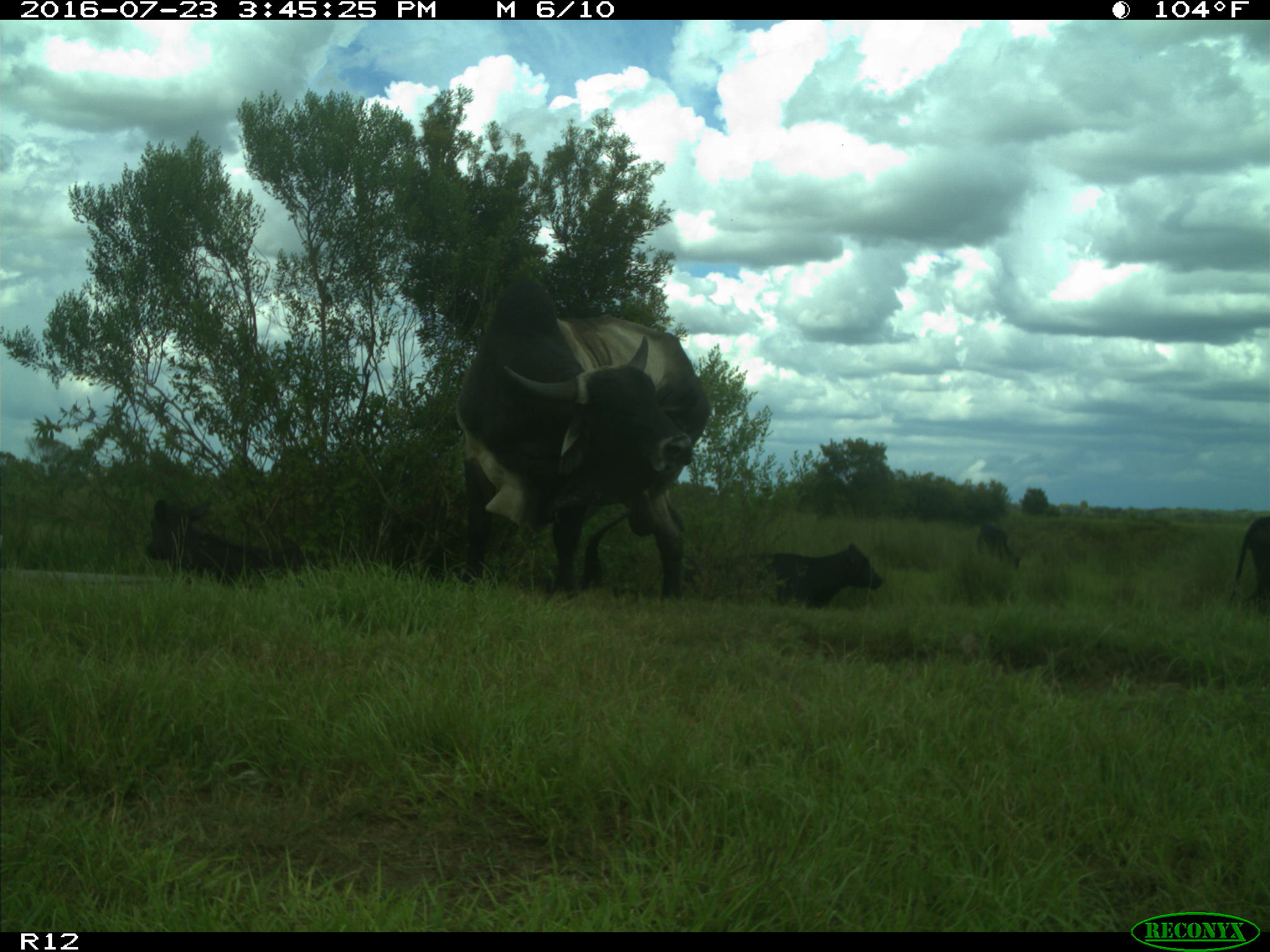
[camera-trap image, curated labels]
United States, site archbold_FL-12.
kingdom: Animalia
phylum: Chordata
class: Mammalia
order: Artiodactyla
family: Bovidae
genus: Bos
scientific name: Bos taurus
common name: domestic cow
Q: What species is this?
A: Bos taurus (domestic cow).